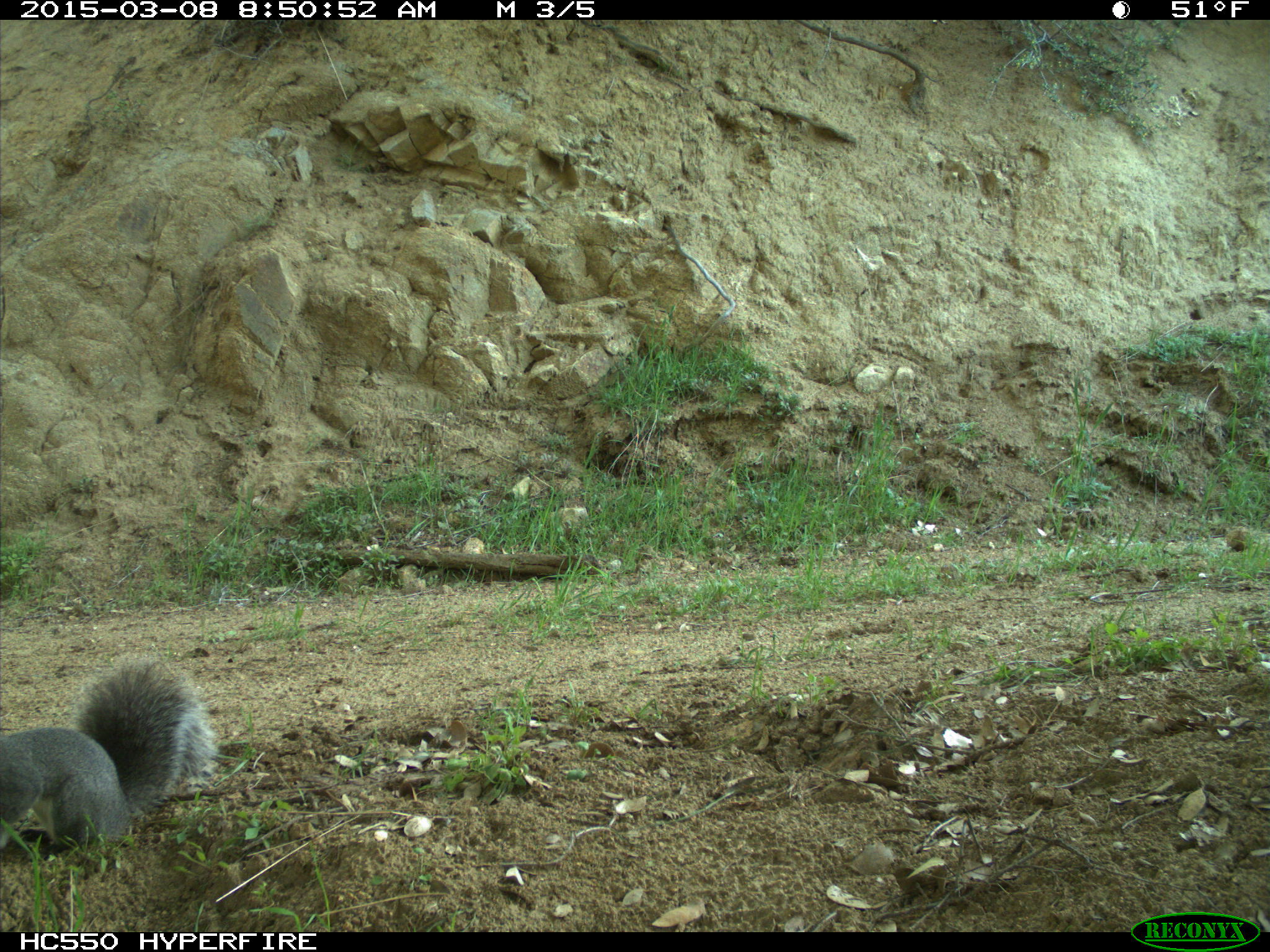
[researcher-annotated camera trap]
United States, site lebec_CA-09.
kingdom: Animalia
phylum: Chordata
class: Mammalia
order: Rodentia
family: Sciuridae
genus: Sciurus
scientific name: Sciurus carolinensis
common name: eastern gray squirrel